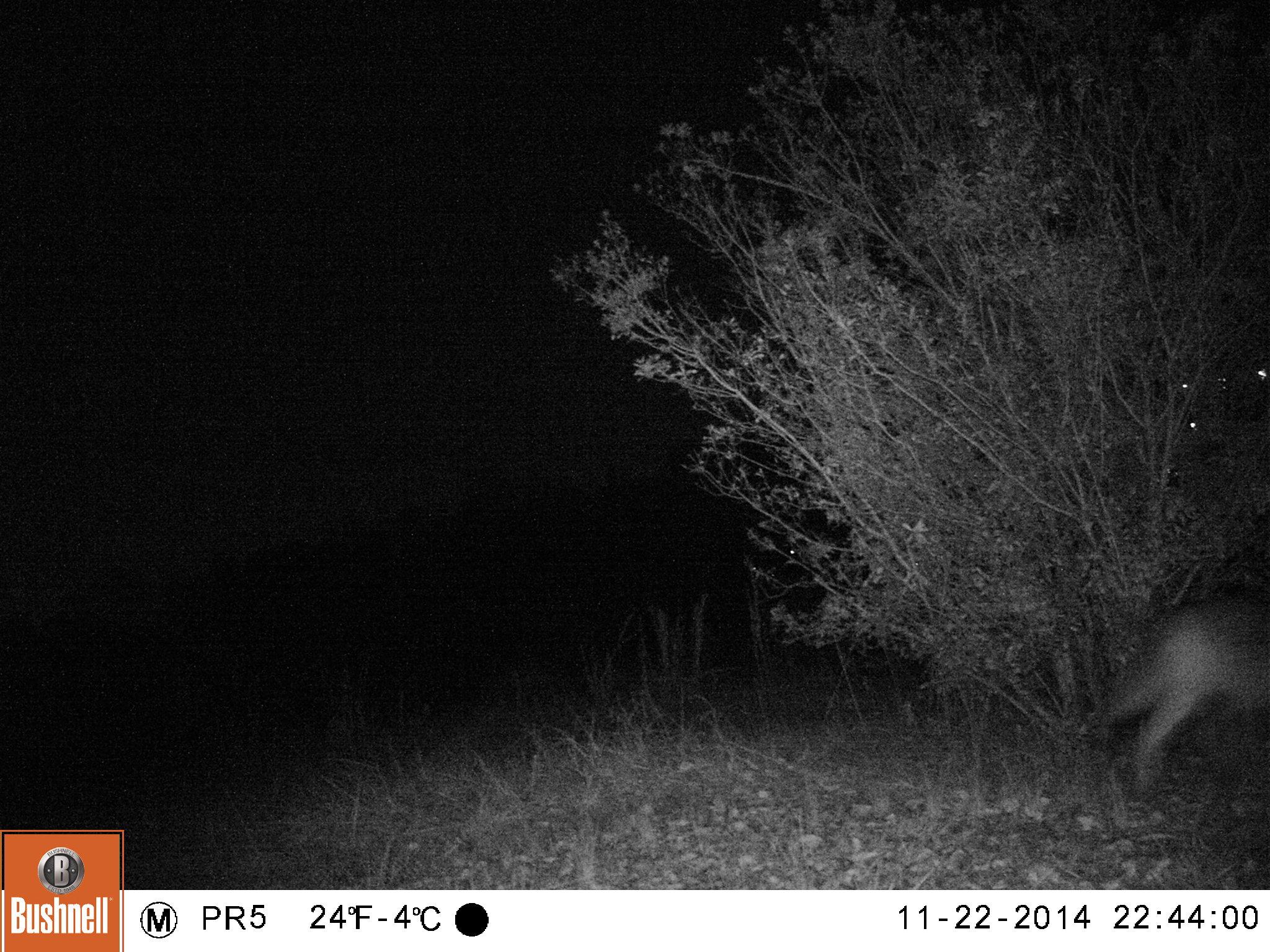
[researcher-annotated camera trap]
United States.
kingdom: Animalia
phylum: Chordata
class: Mammalia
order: Carnivora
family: Canidae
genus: Canis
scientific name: Canis latrans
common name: coyote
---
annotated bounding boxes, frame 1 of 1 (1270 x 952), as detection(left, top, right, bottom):
Coyote: detection(1083, 587, 1269, 793)